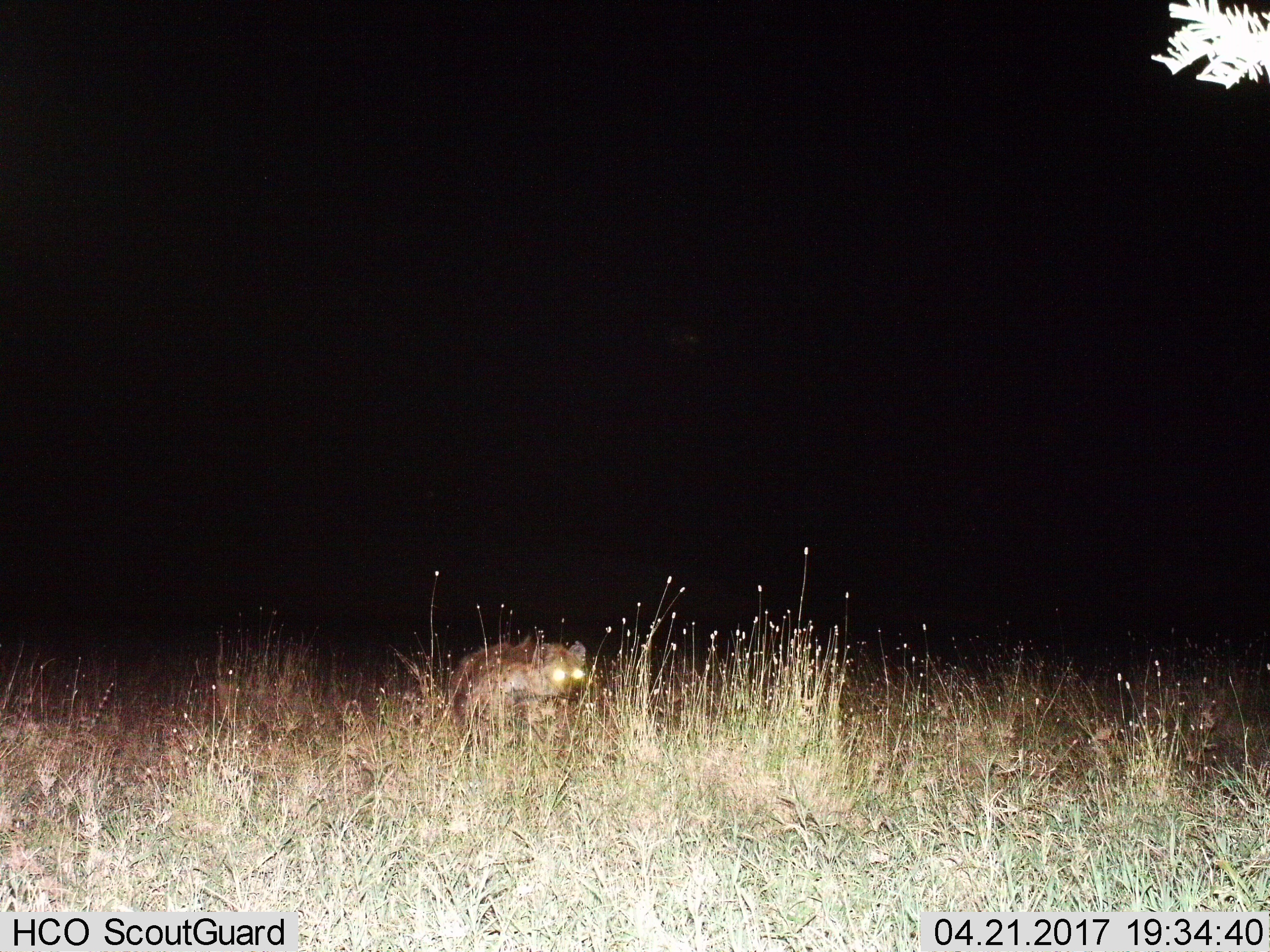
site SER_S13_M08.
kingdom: Animalia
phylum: Chordata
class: Mammalia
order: Carnivora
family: Hyaenidae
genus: Crocuta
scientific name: Crocuta crocuta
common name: spotted hyena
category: hyenaspotted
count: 1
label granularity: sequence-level